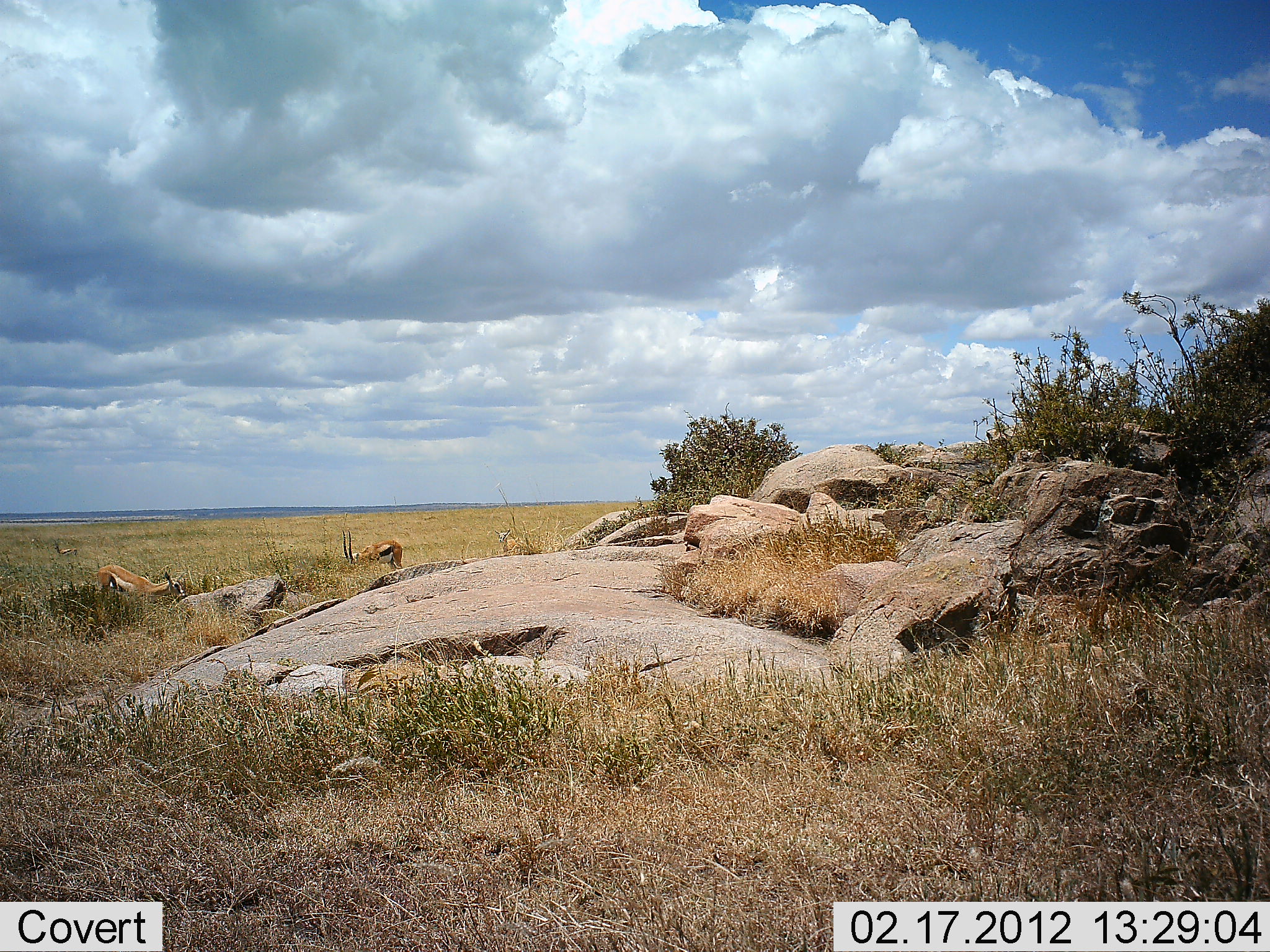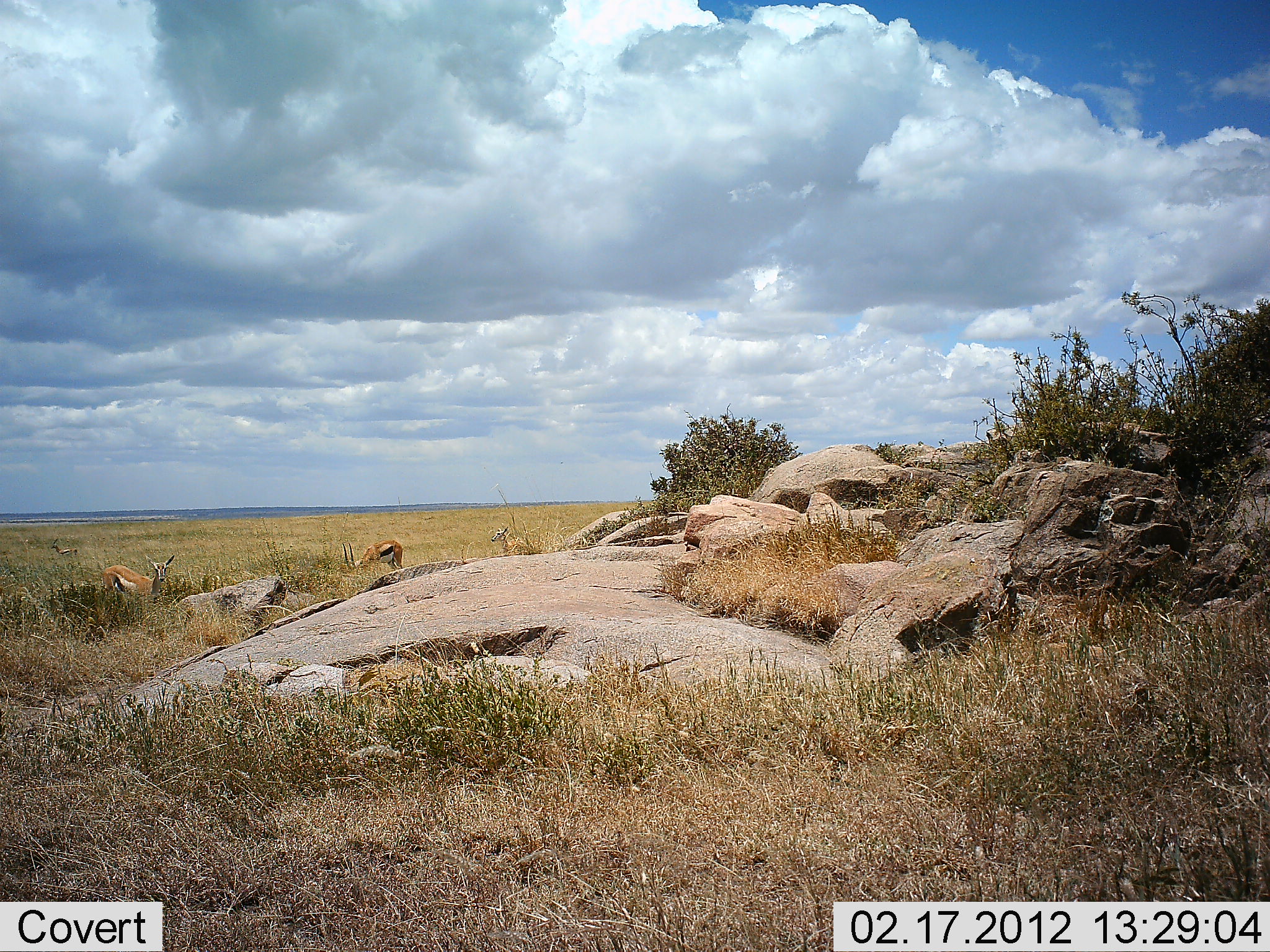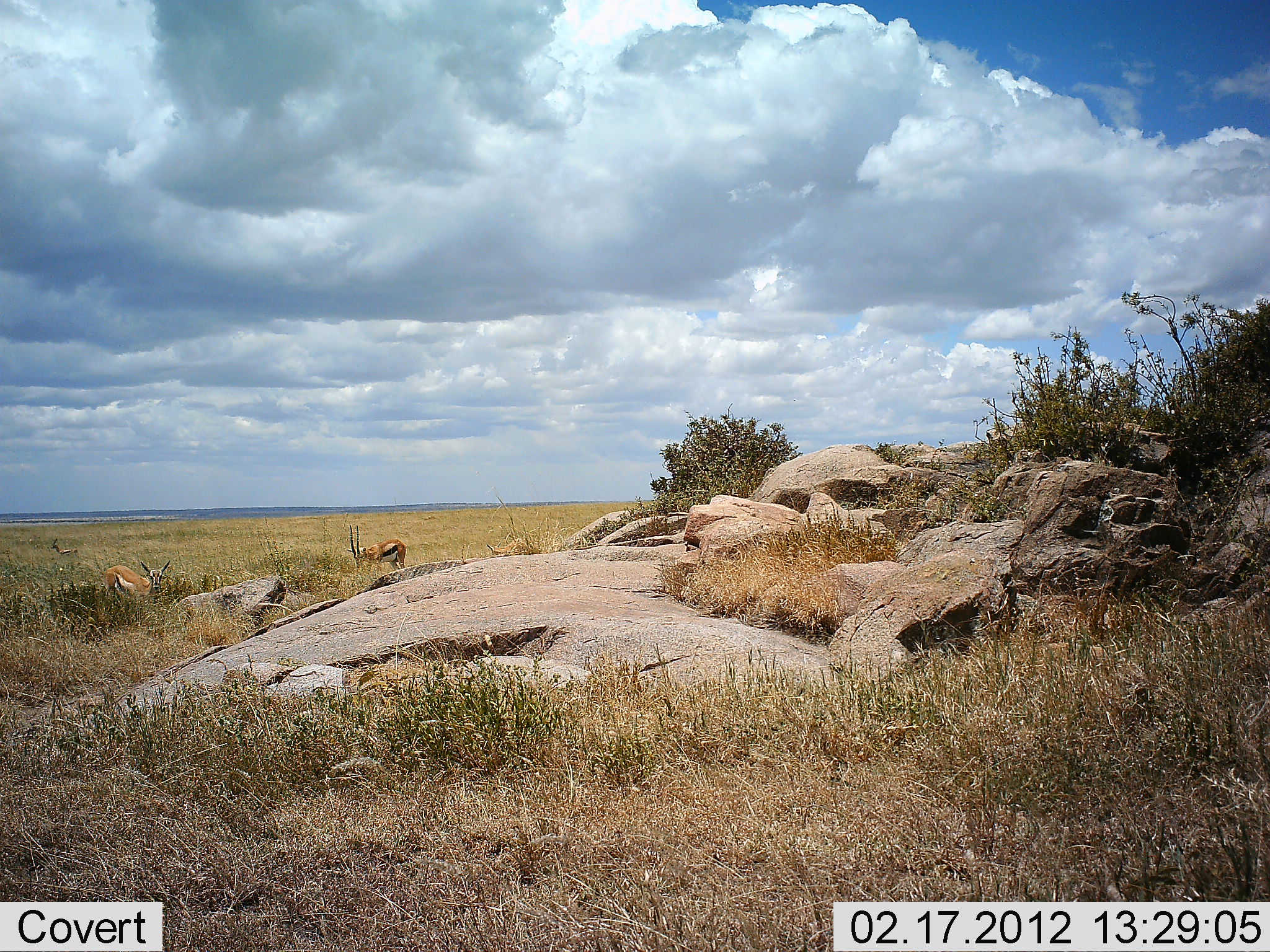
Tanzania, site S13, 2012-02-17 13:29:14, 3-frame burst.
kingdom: Animalia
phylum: Chordata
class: Mammalia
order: Artiodactyla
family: Bovidae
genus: Eudorcas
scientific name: Eudorcas thomsonii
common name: thomson's gazelle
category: gazellethomsons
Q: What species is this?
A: Gazellethomsons (thomson's gazelle) (Eudorcas thomsonii).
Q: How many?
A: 4.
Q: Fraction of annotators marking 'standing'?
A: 69%.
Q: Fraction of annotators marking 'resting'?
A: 0%.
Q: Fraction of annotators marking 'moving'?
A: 3%.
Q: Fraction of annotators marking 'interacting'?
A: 0%.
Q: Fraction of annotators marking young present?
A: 3%.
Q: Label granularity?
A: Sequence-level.